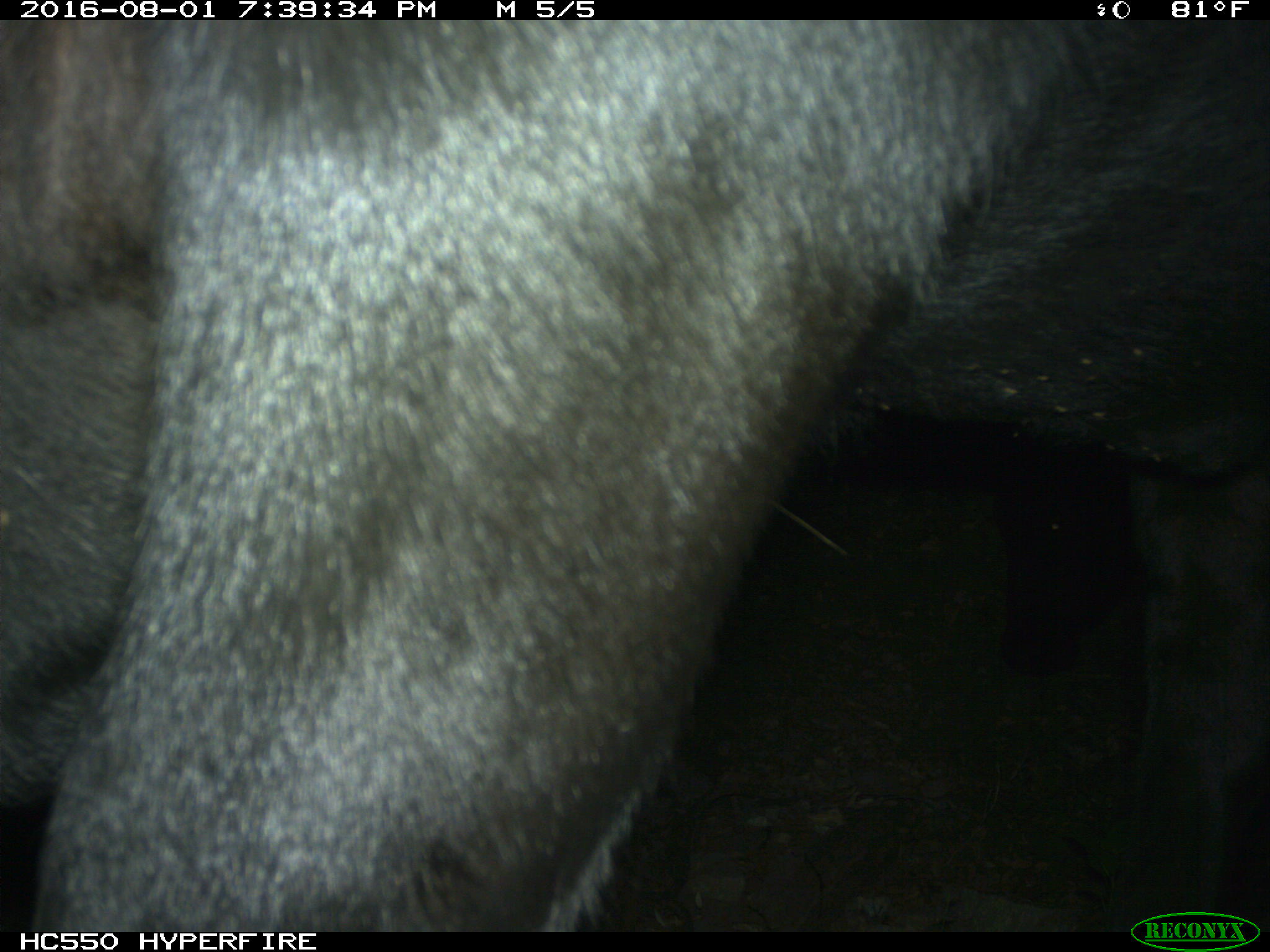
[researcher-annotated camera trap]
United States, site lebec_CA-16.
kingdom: Animalia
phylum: Chordata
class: Mammalia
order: Artiodactyla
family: Bovidae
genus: Bos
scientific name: Bos taurus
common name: domestic cow